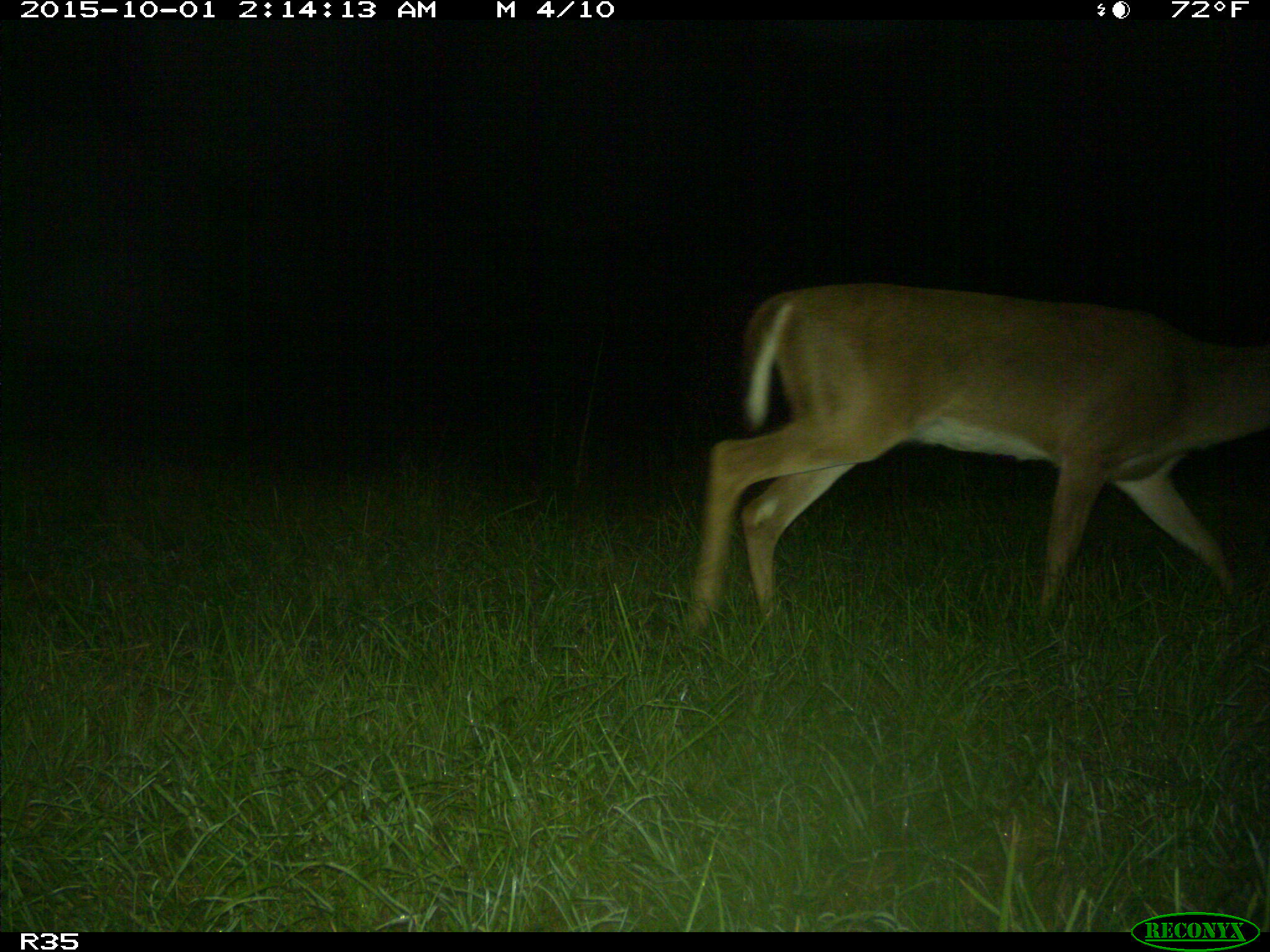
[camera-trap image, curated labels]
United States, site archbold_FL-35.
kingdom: Animalia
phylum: Chordata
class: Mammalia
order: Artiodactyla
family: Cervidae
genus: Odocoileus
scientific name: Odocoileus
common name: deer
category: unidentified deer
Unidentified deer (deer) (Odocoileus).